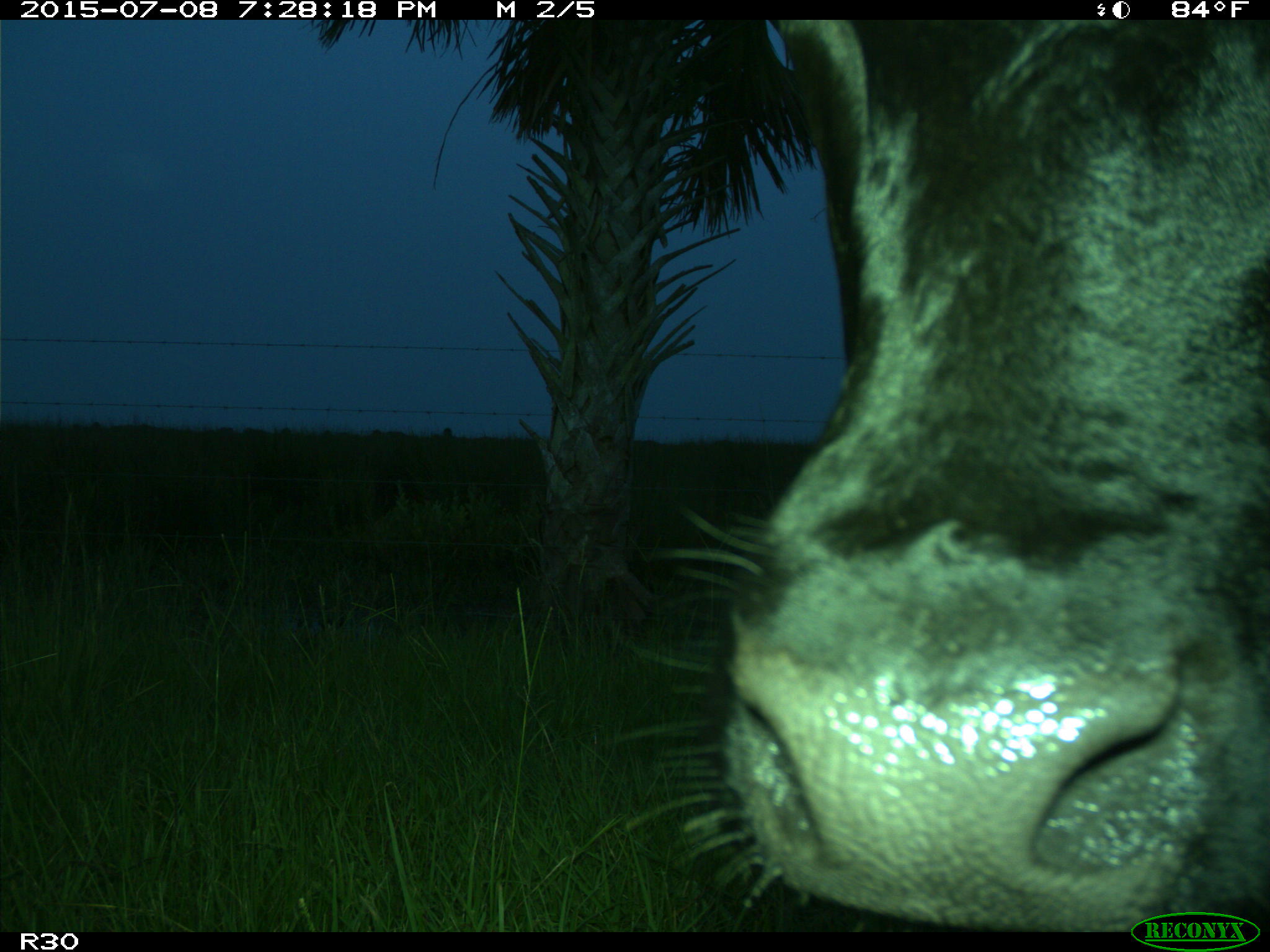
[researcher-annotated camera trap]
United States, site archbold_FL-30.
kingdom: Animalia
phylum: Chordata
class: Mammalia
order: Artiodactyla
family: Bovidae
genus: Bos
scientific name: Bos taurus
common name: domestic cow